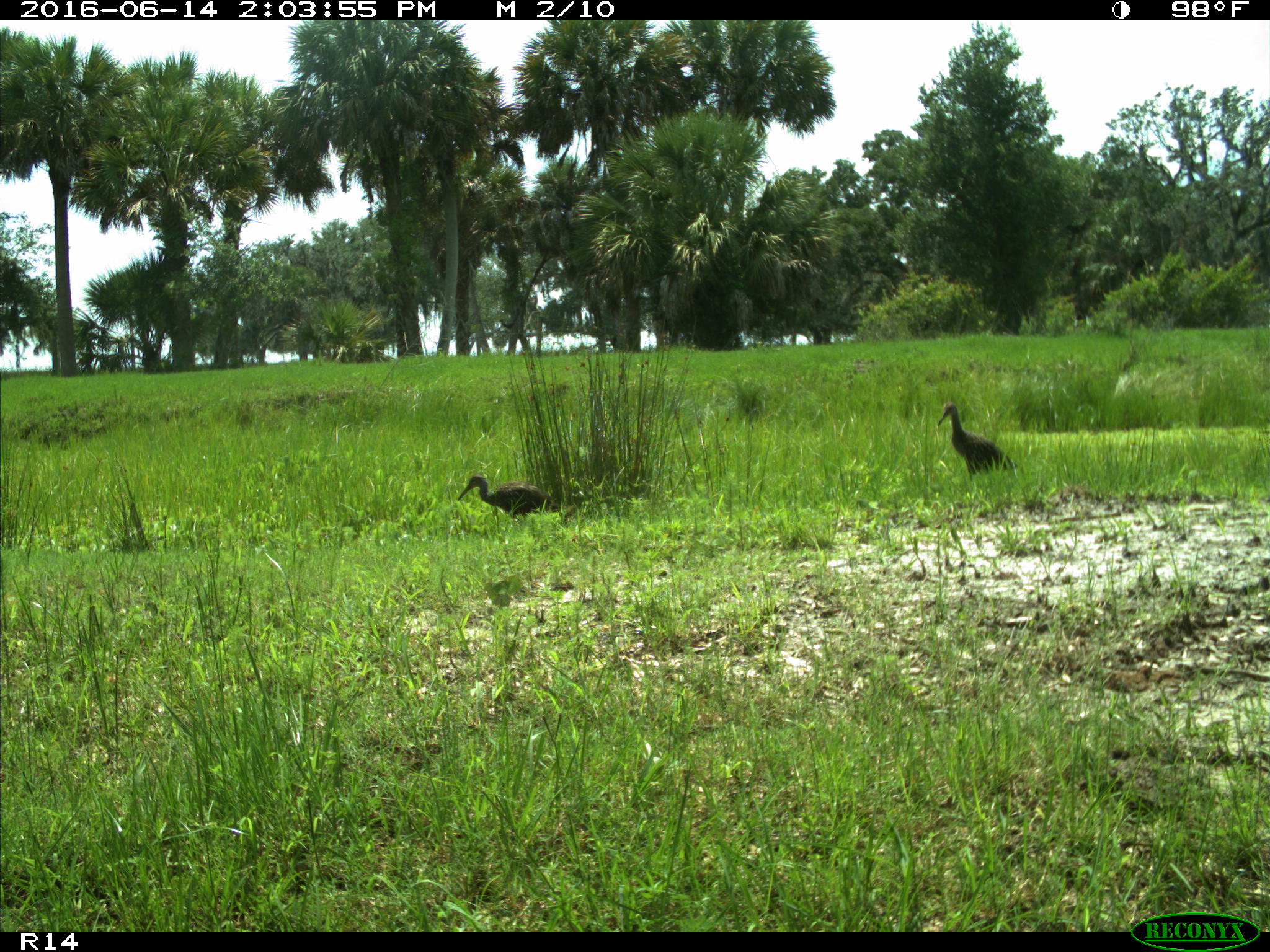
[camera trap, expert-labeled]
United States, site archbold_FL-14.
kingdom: Animalia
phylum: Chordata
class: Aves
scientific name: Aves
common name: birds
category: unidentified bird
Unidentified bird (birds) (Aves).